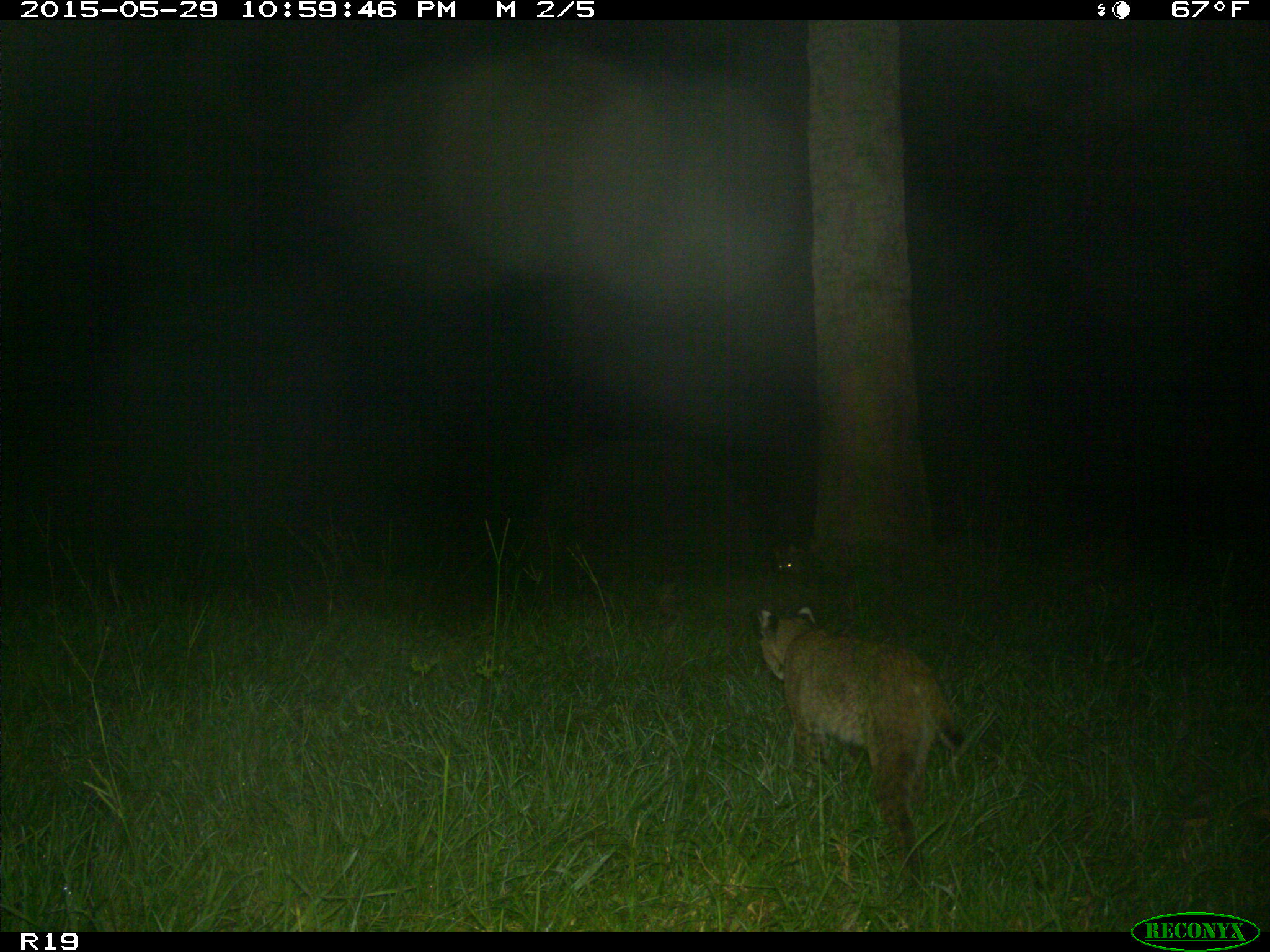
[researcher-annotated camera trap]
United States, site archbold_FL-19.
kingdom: Animalia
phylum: Chordata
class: Mammalia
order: Carnivora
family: Felidae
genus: Lynx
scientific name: Lynx rufus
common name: bobcat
Lynx rufus (bobcat).